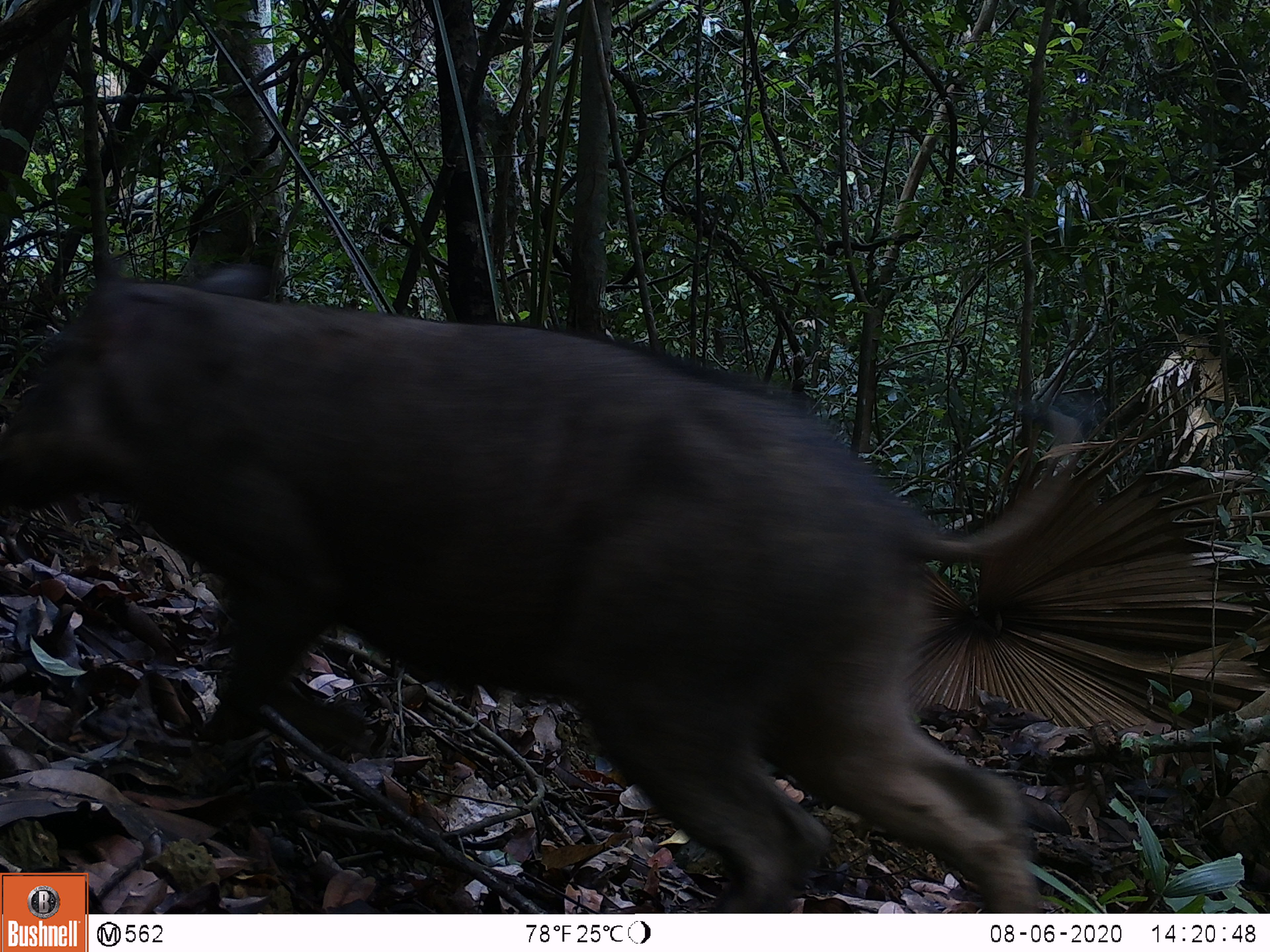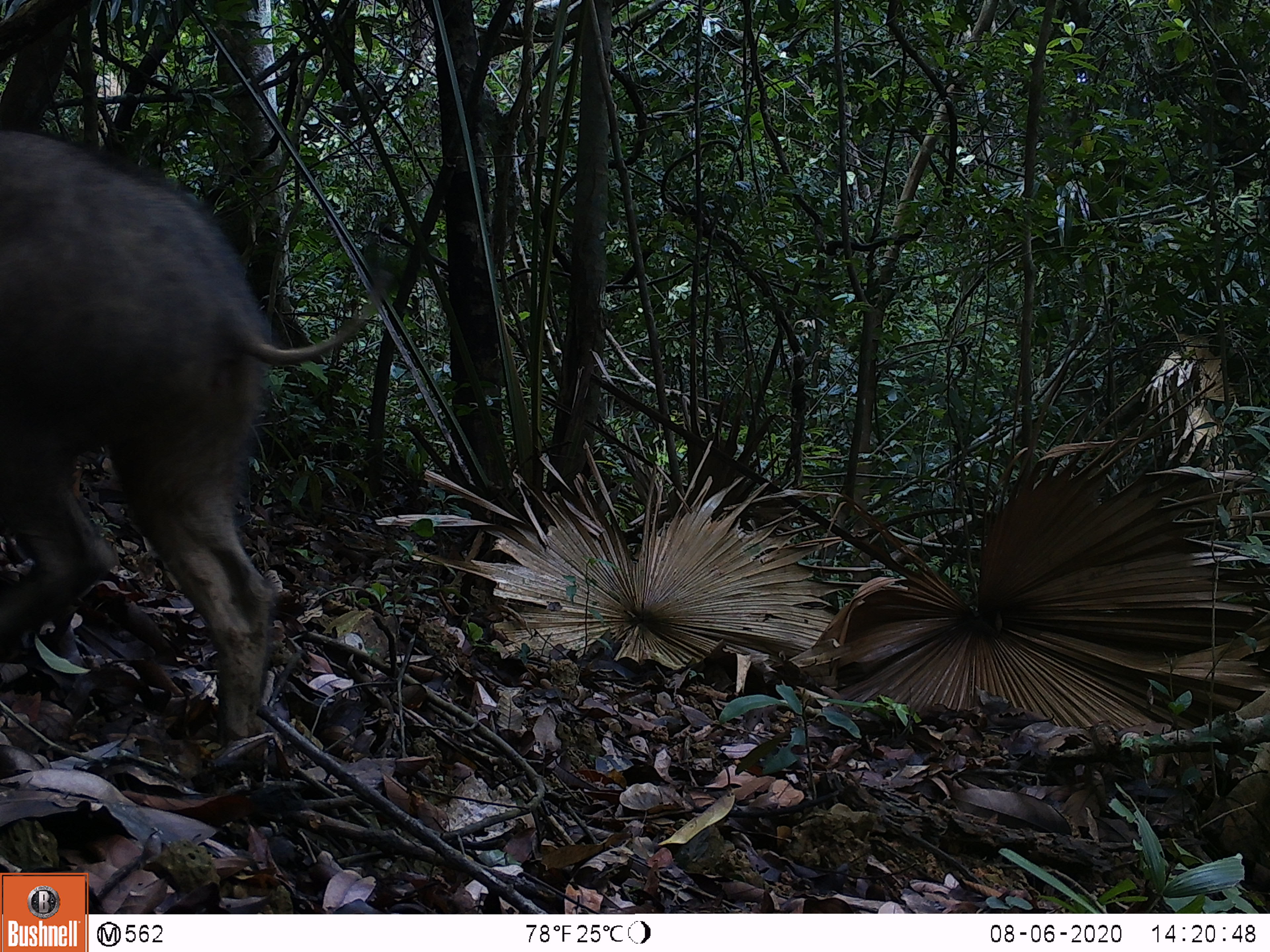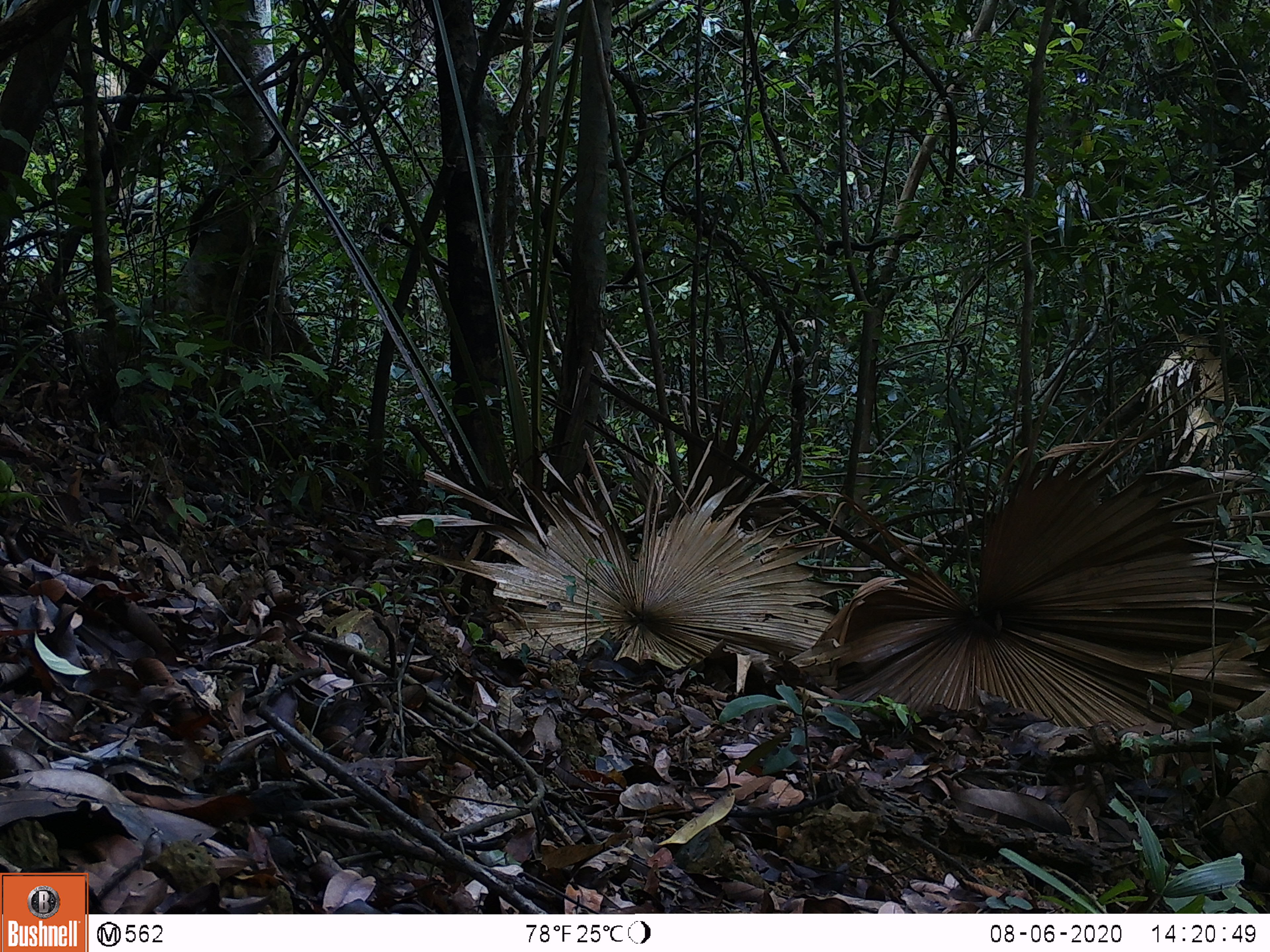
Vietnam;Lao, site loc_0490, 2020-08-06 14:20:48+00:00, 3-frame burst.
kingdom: Animalia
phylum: Chordata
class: Mammalia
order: Artiodactyla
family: Suidae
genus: Sus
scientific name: Sus scrofa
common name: eurasian wild pig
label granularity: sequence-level